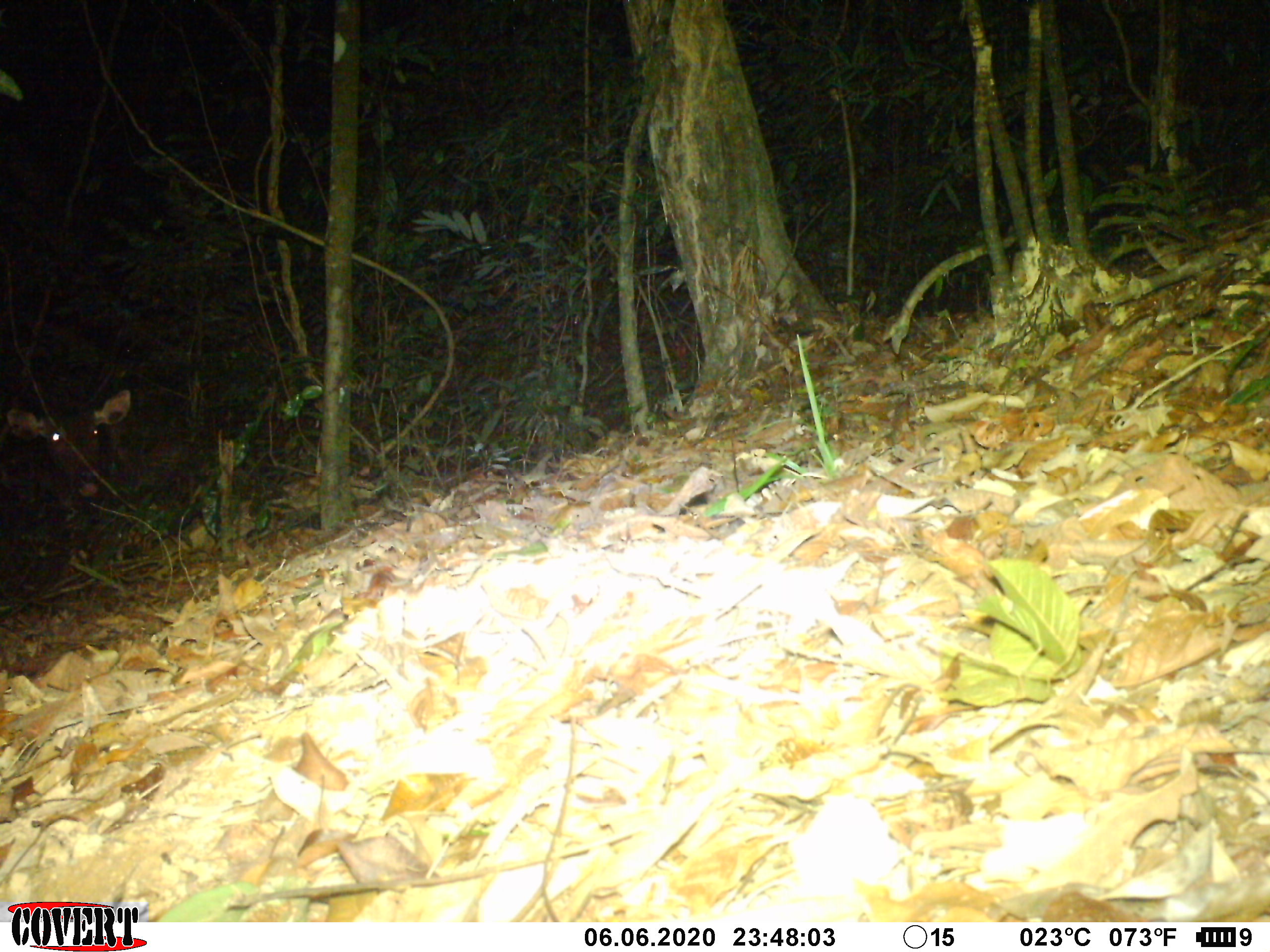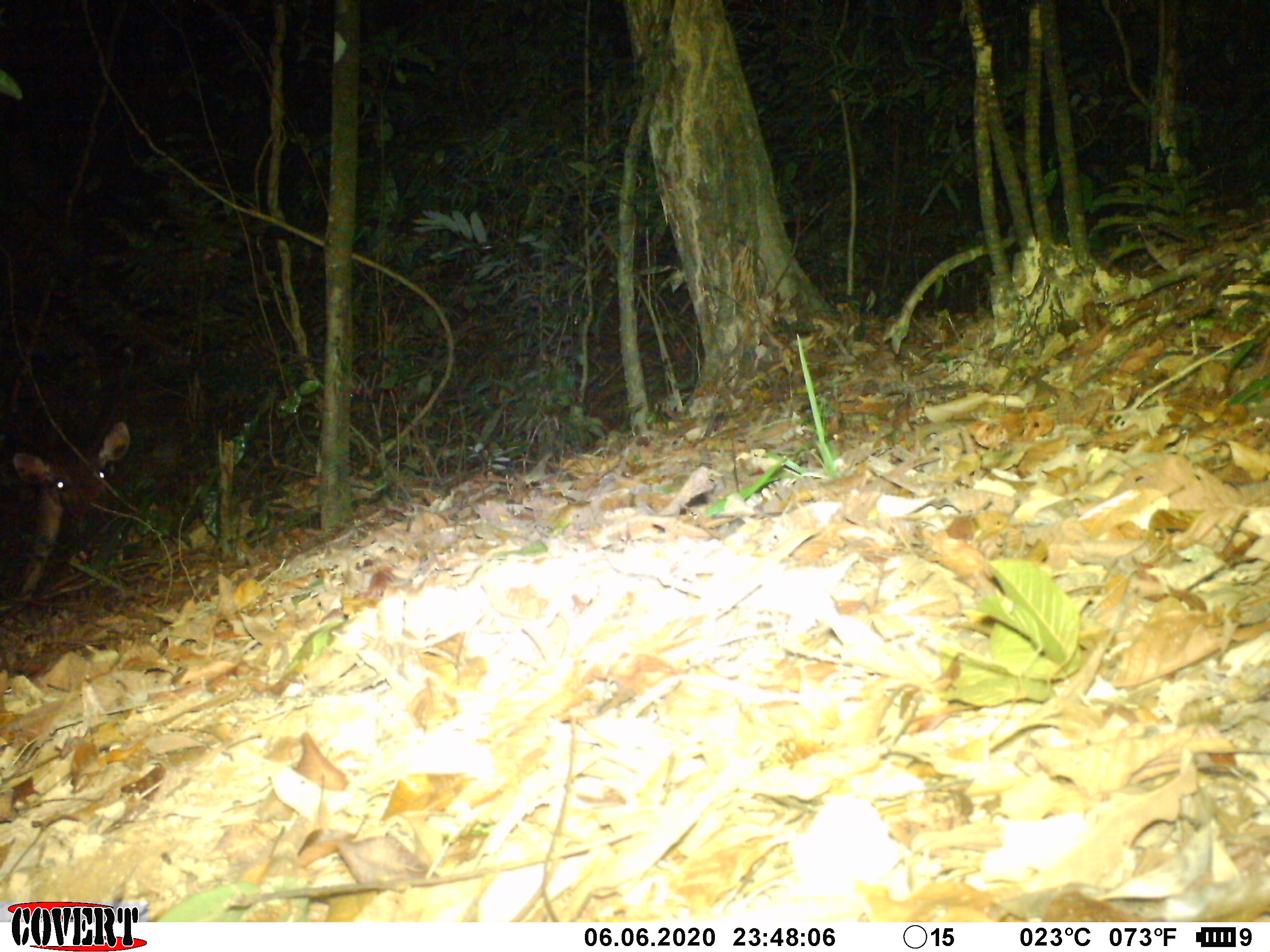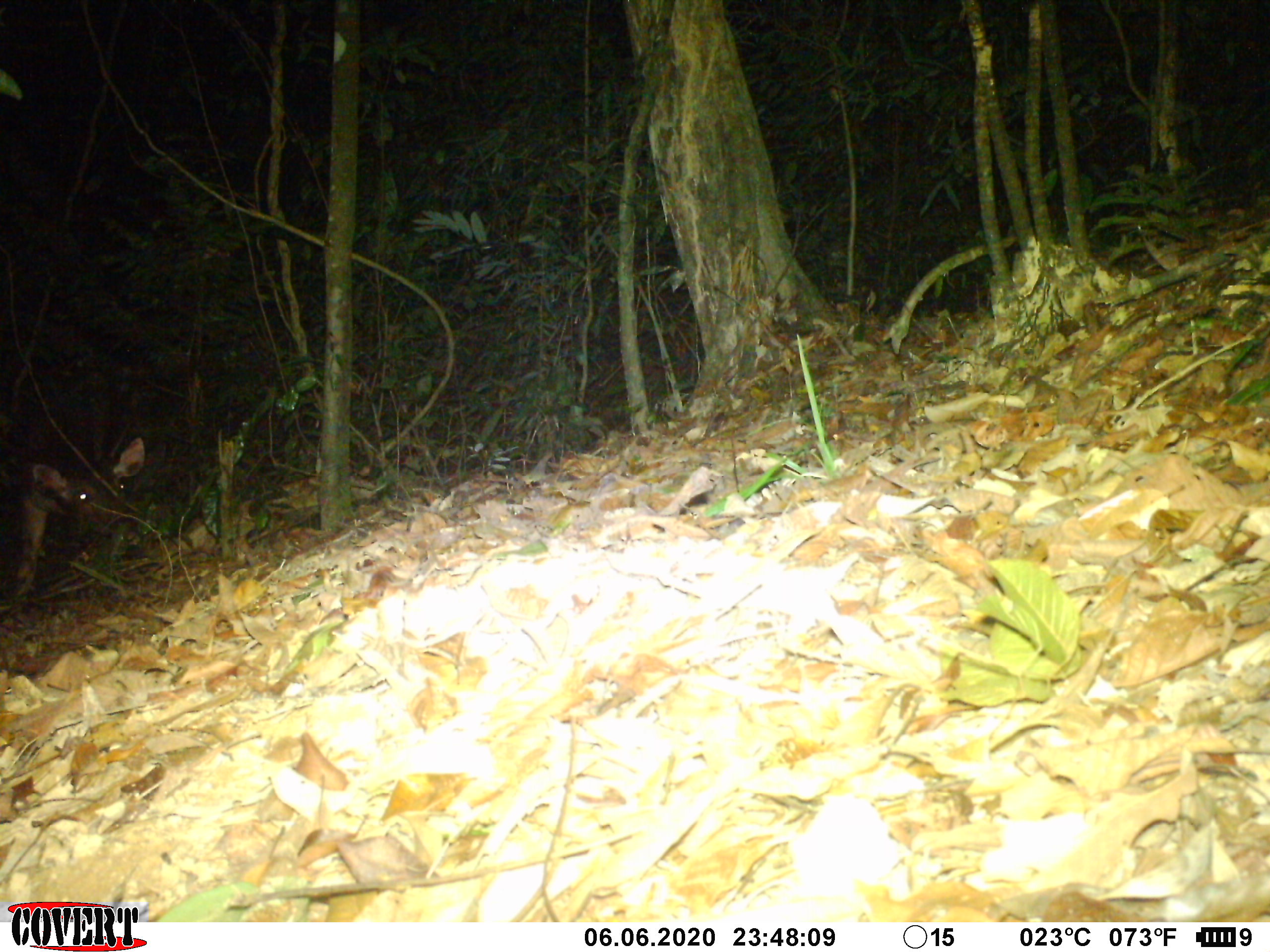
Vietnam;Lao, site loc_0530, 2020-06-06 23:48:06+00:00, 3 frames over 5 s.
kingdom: Animalia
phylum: Chordata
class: Mammalia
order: Artiodactyla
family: Cervidae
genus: Rusa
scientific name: Rusa unicolor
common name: sambar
Sambar (Rusa unicolor). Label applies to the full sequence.